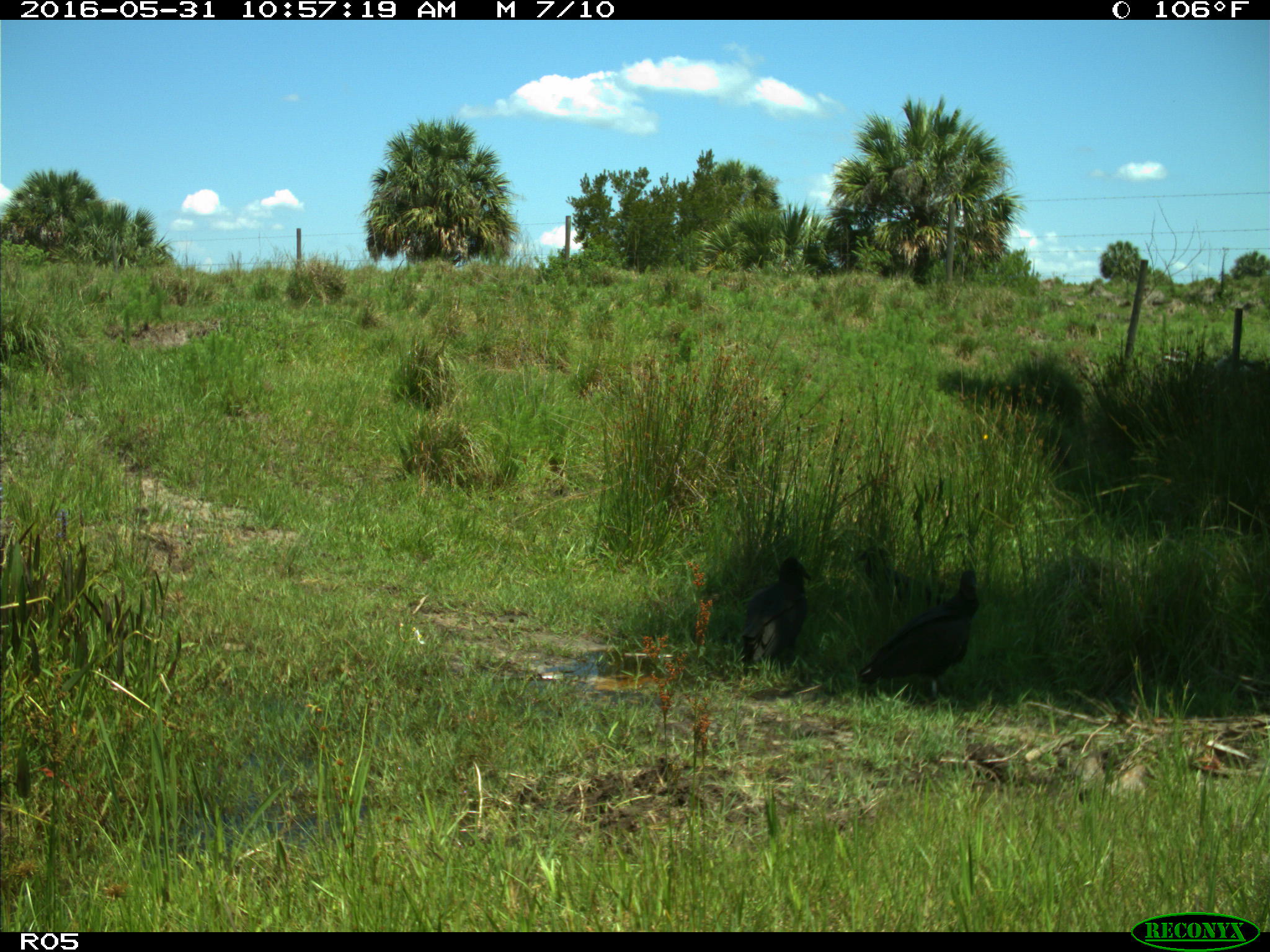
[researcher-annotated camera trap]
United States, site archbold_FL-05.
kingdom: Animalia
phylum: Chordata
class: Aves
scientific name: Aves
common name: birds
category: unidentified bird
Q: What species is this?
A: Unidentified bird (birds) (Aves).